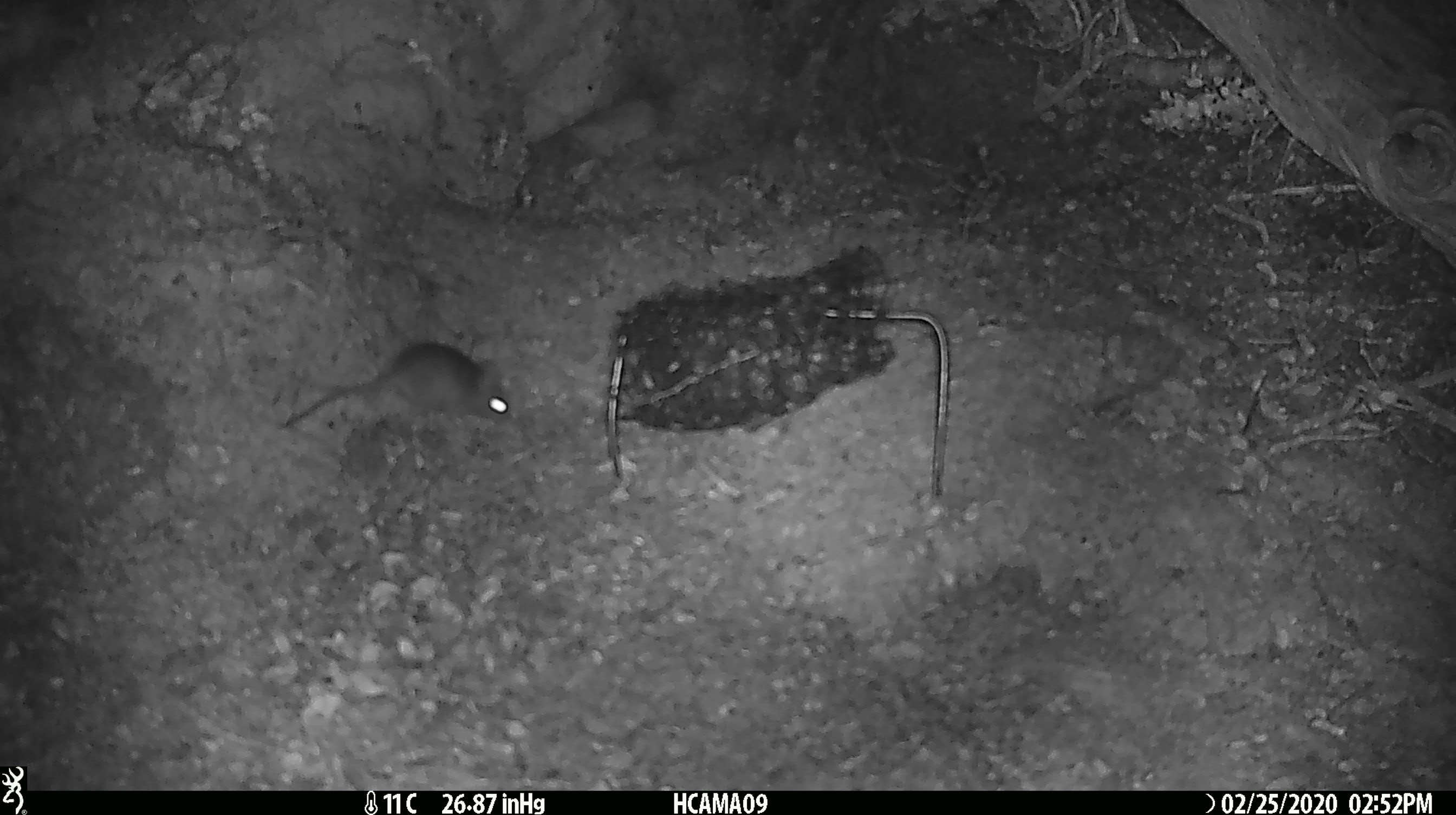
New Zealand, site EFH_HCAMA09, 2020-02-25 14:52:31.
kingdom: Animalia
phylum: Chordata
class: Mammalia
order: Rodentia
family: Muridae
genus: Mus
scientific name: Mus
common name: mouse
Mouse (Mus).